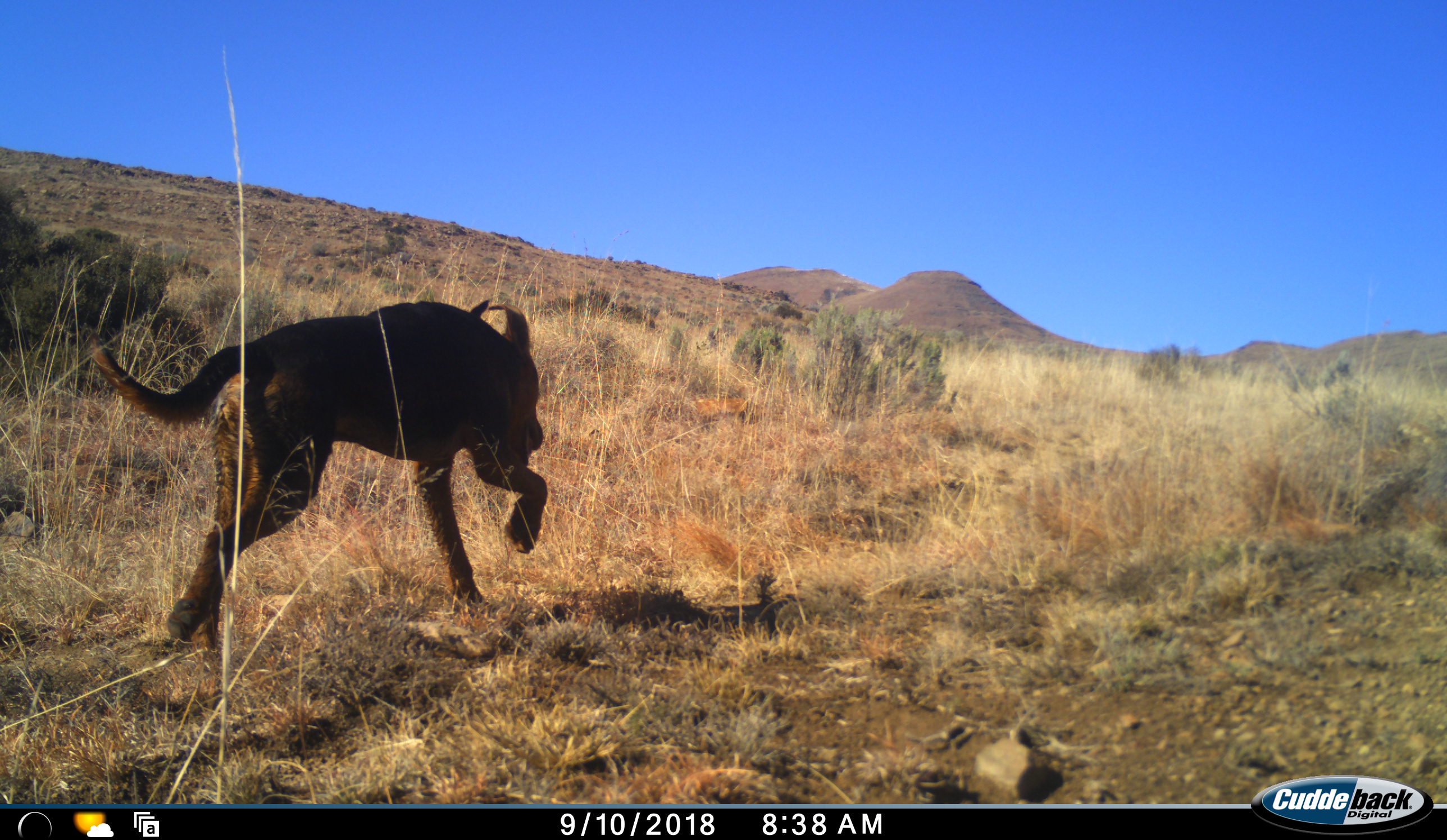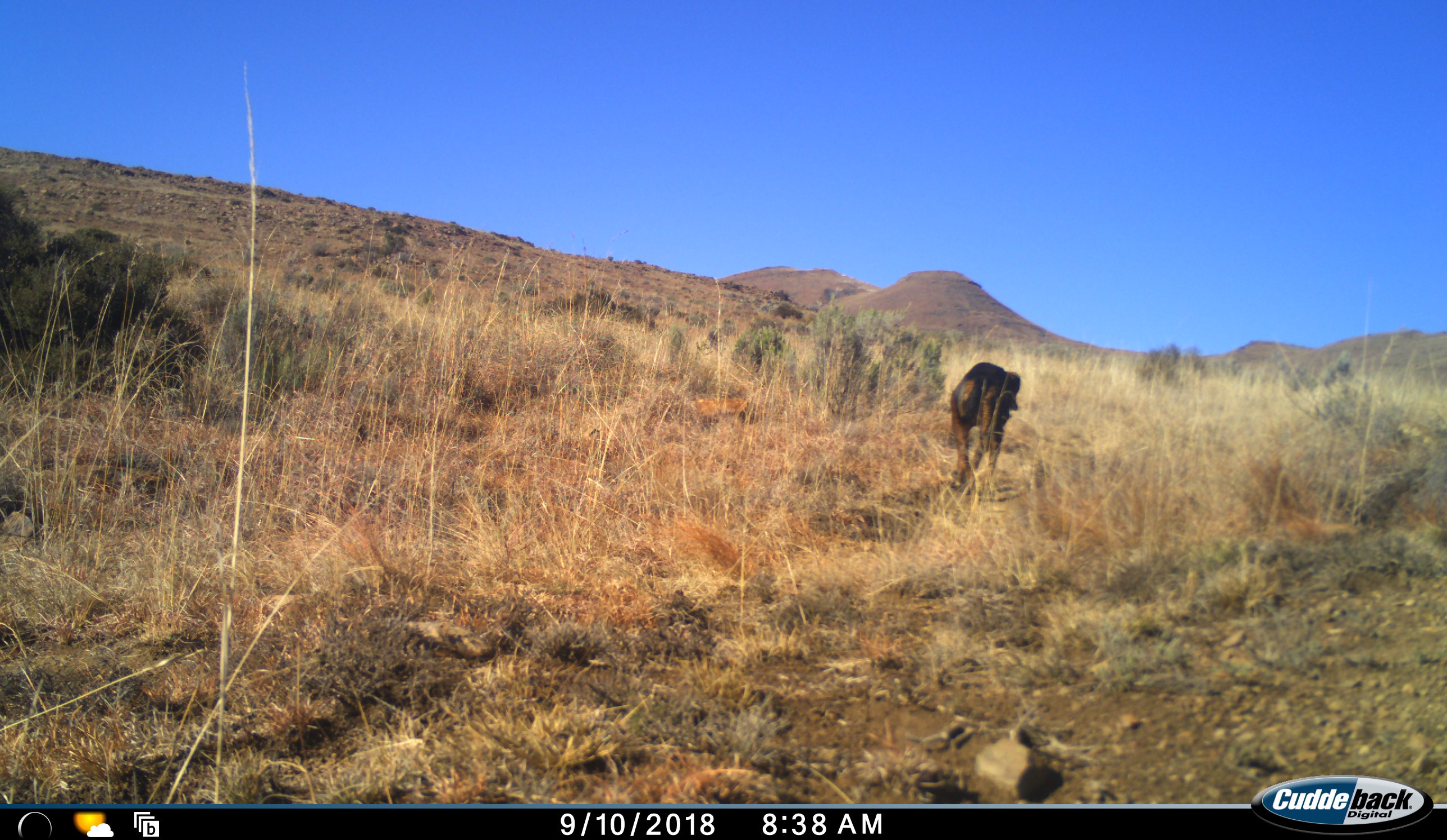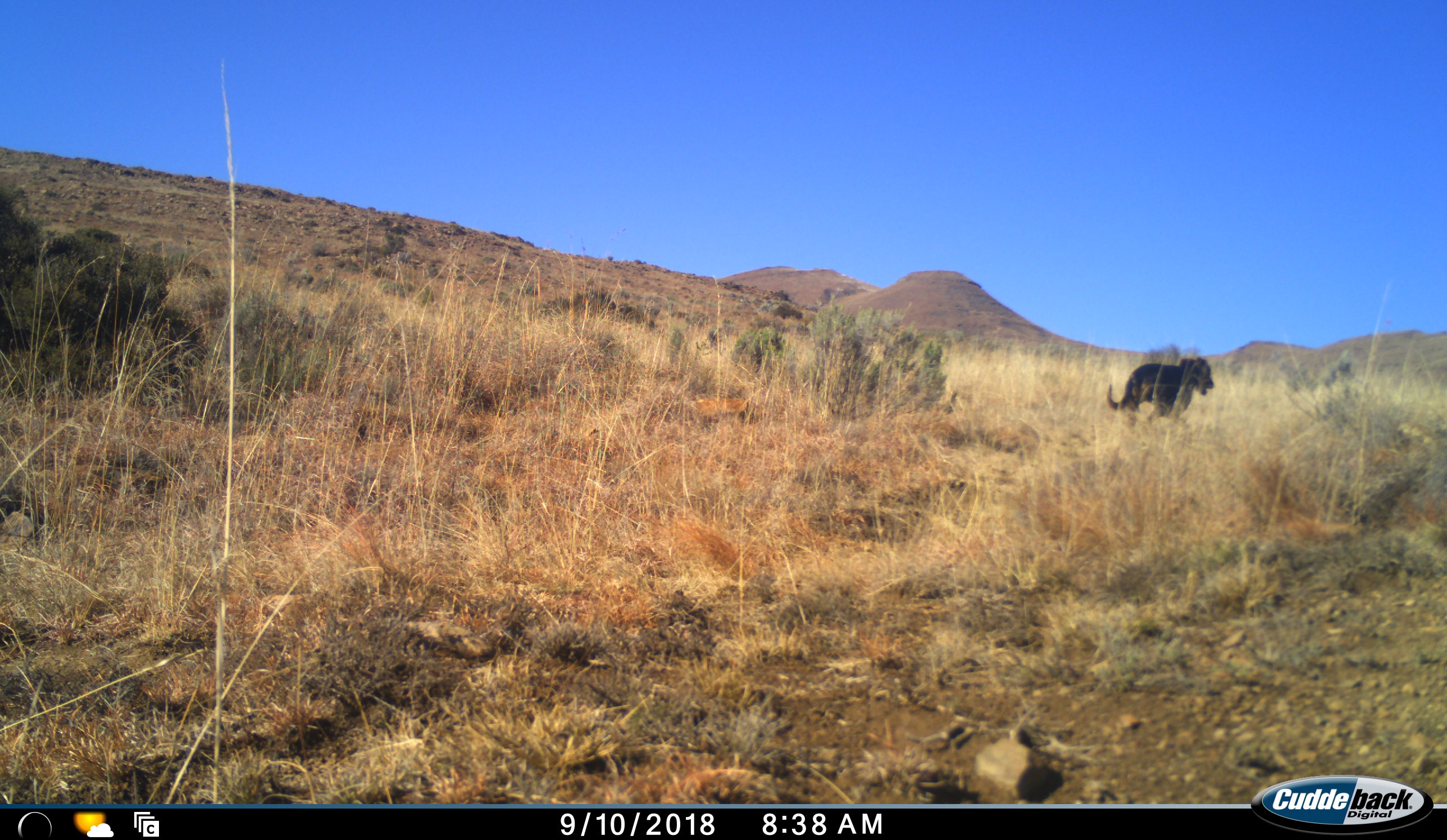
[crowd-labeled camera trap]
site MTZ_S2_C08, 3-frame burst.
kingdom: Animalia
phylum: Chordata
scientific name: Vertebrata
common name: domestic animal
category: domesticanimal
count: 1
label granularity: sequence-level